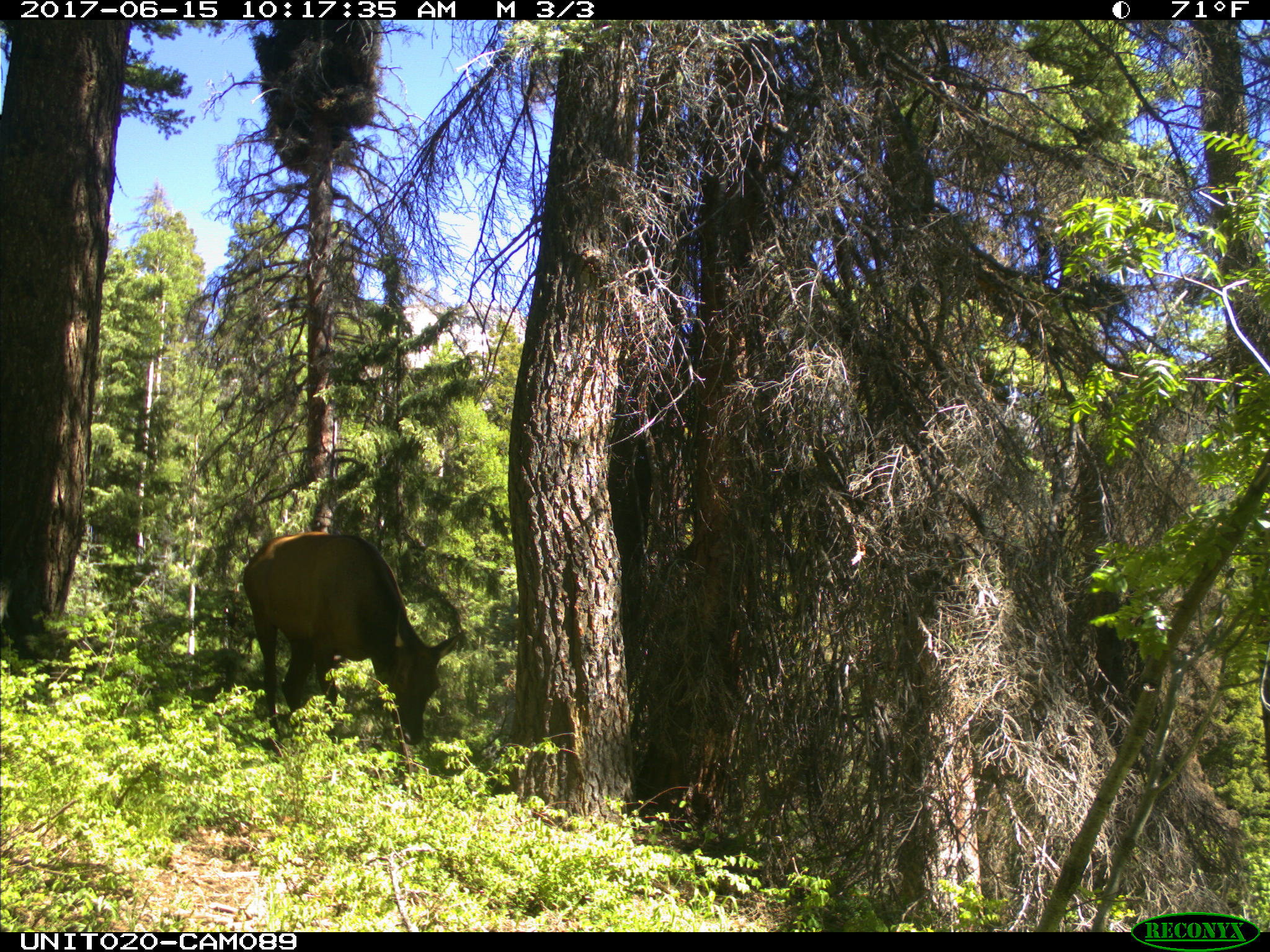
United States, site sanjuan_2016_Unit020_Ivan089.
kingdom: Animalia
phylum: Chordata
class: Mammalia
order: Artiodactyla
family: Cervidae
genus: Cervus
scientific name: Cervus elaphus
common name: red deer